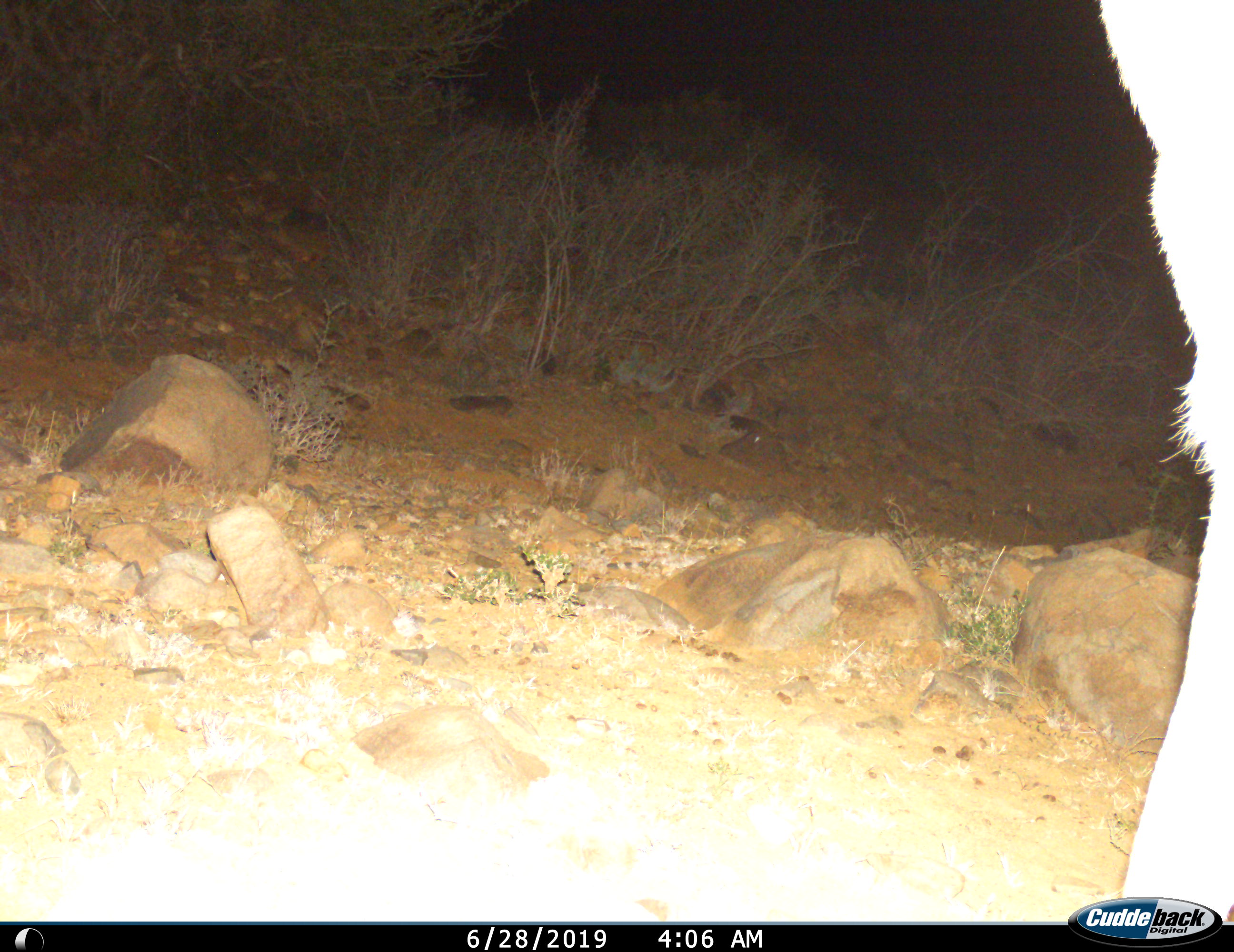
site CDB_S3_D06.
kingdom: Animalia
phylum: Chordata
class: Mammalia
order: Artiodactyla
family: Bovidae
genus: Tragelaphus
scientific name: Tragelaphus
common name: kudu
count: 1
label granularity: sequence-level